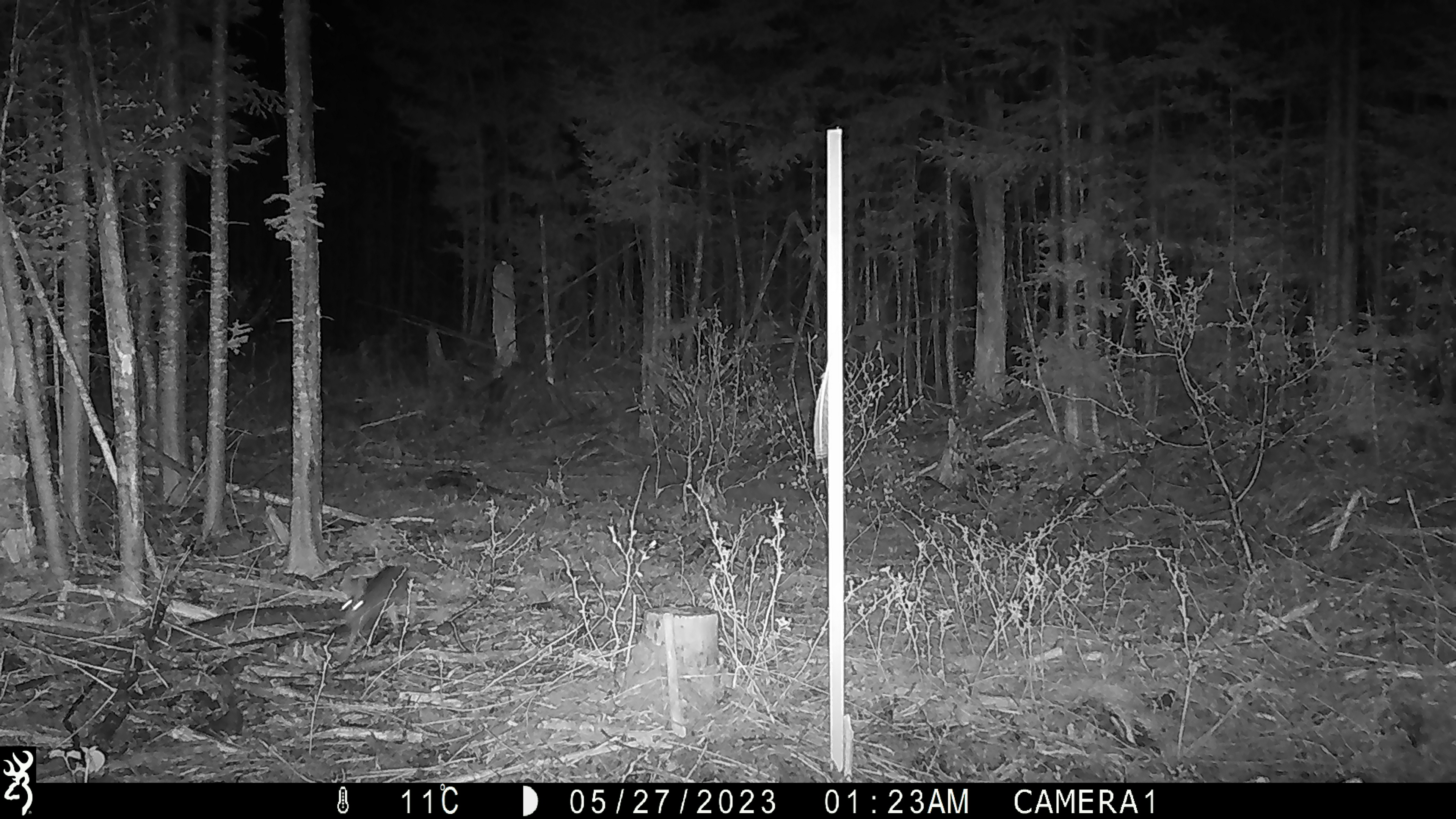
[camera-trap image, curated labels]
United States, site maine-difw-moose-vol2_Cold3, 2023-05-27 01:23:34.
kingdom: Animalia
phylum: Chordata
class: Mammalia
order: Lagomorpha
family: Leporidae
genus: Lepus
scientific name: Lepus americanus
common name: snowshoe hare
Snowshoe hare (Lepus americanus).